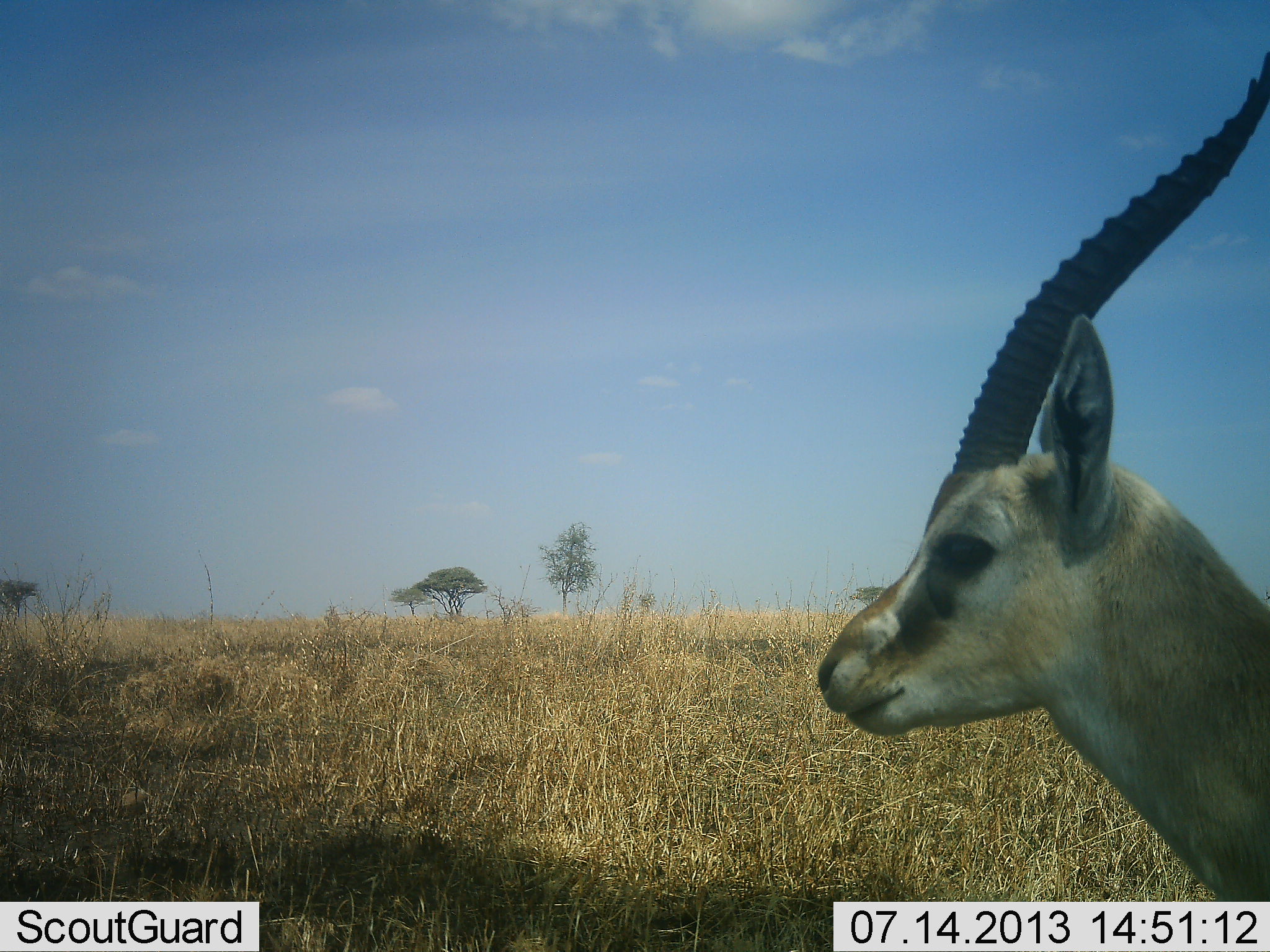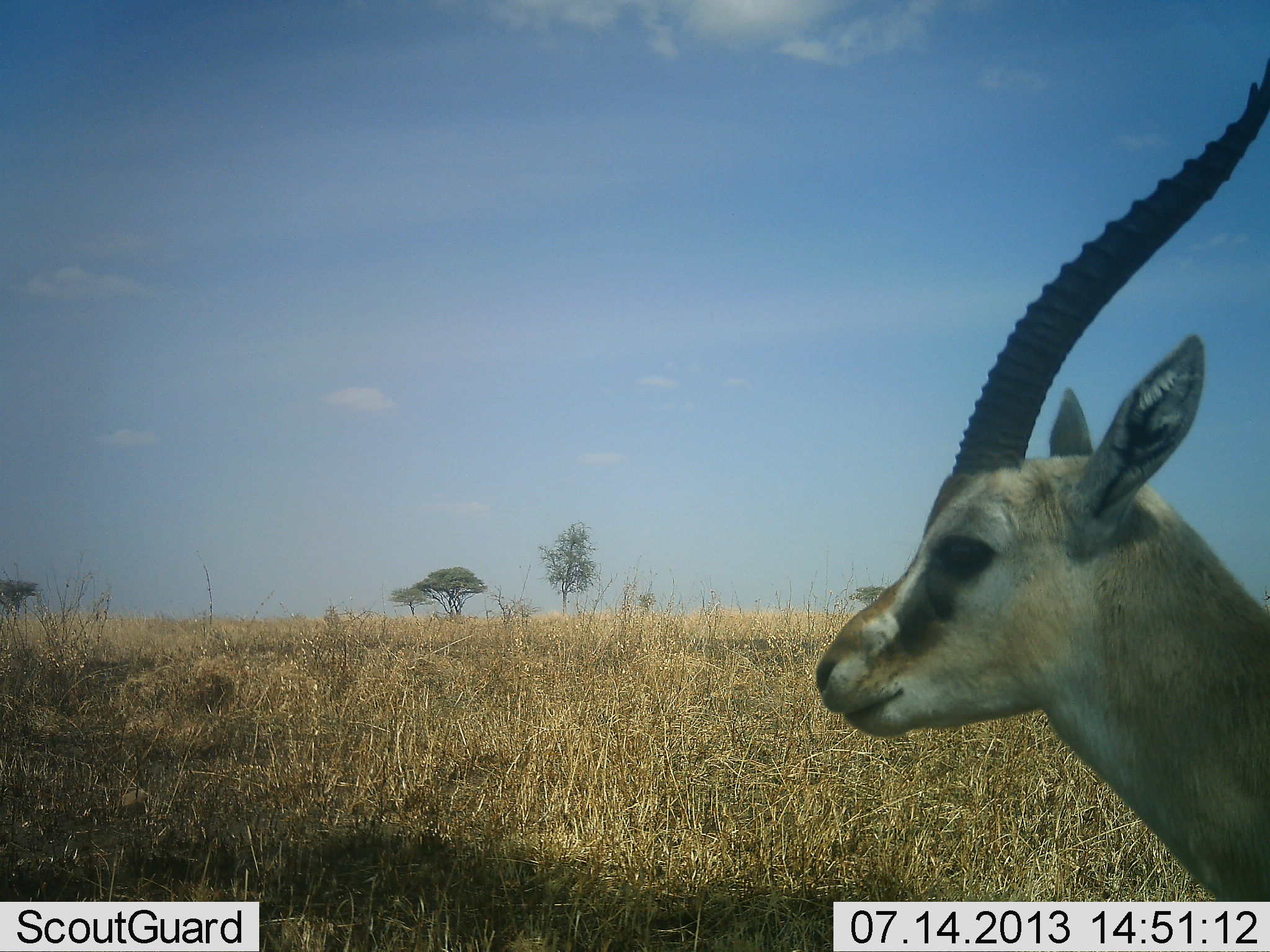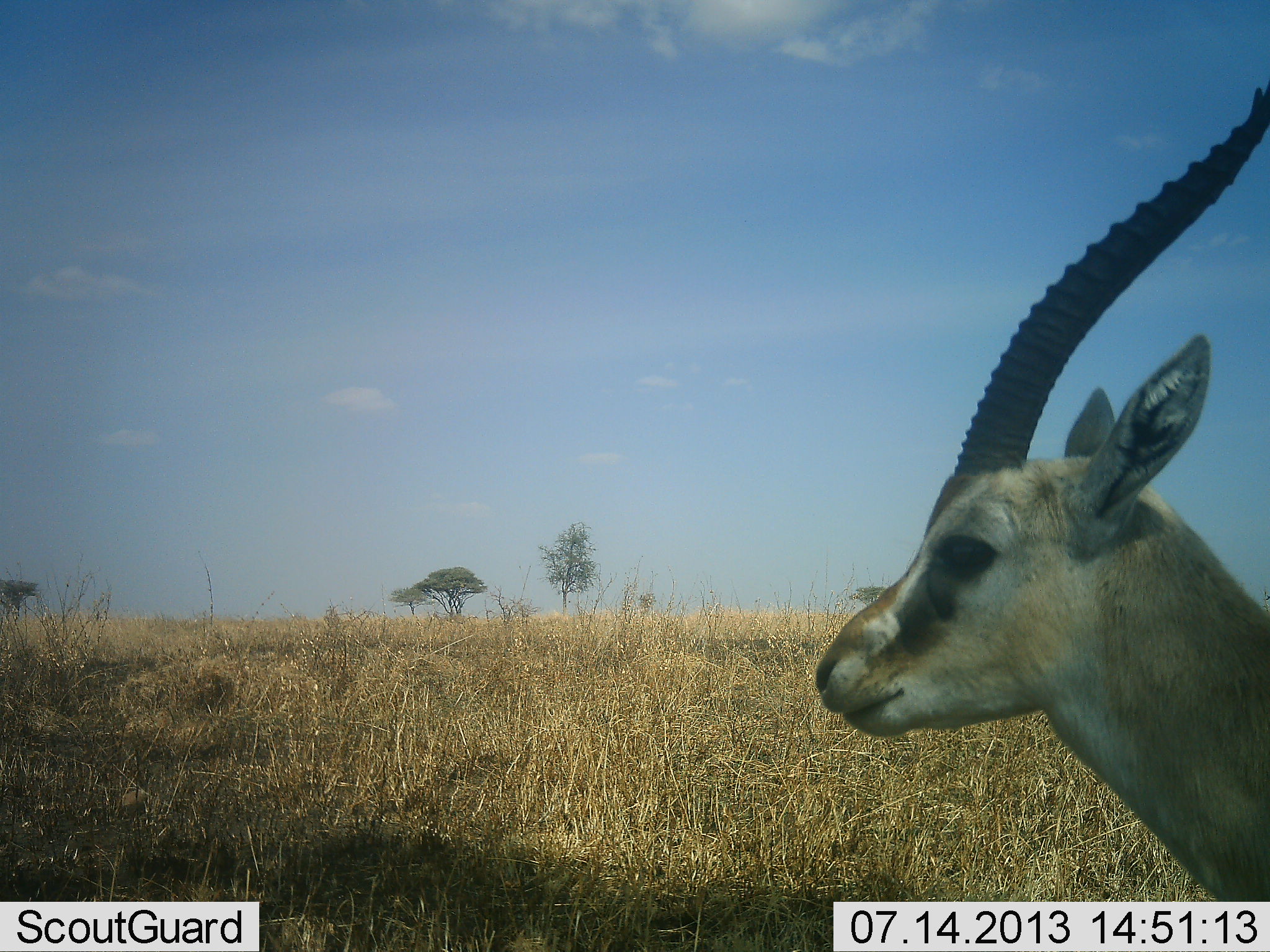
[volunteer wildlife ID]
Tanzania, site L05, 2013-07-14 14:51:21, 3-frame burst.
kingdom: Animalia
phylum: Chordata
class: Mammalia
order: Artiodactyla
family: Bovidae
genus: Eudorcas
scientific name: Eudorcas thomsonii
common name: thomson's gazelle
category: gazellethomsons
Gazellethomsons (thomson's gazelle) (Eudorcas thomsonii), count 1. Behavior (volunteer vote fractions): standing 100%, resting 0%, moving 0%, interacting 0%. Young present (vote fraction): 0%. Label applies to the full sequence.